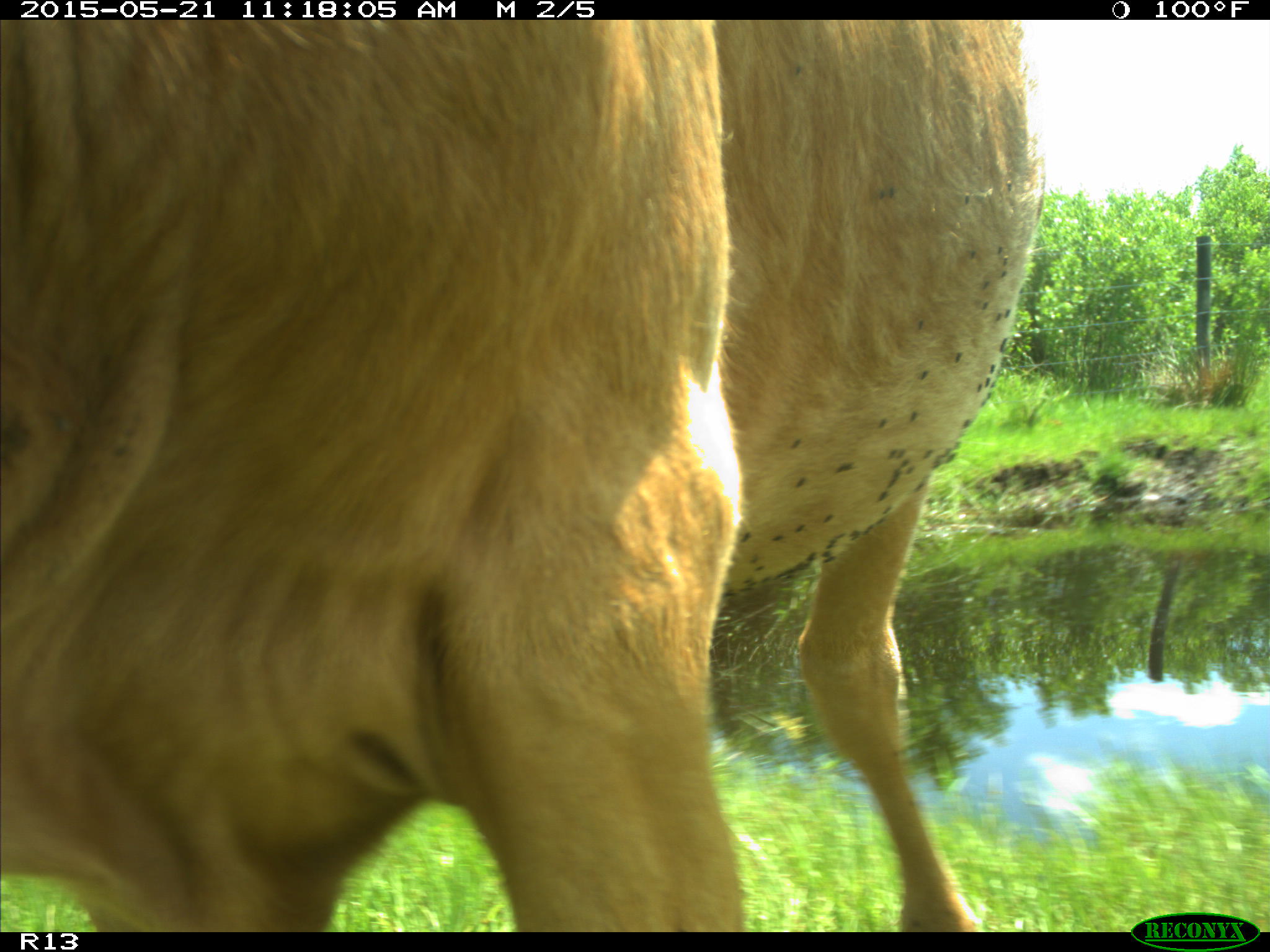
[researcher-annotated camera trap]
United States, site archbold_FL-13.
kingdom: Animalia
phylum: Chordata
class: Mammalia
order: Artiodactyla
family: Bovidae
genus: Bos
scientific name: Bos taurus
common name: domestic cow